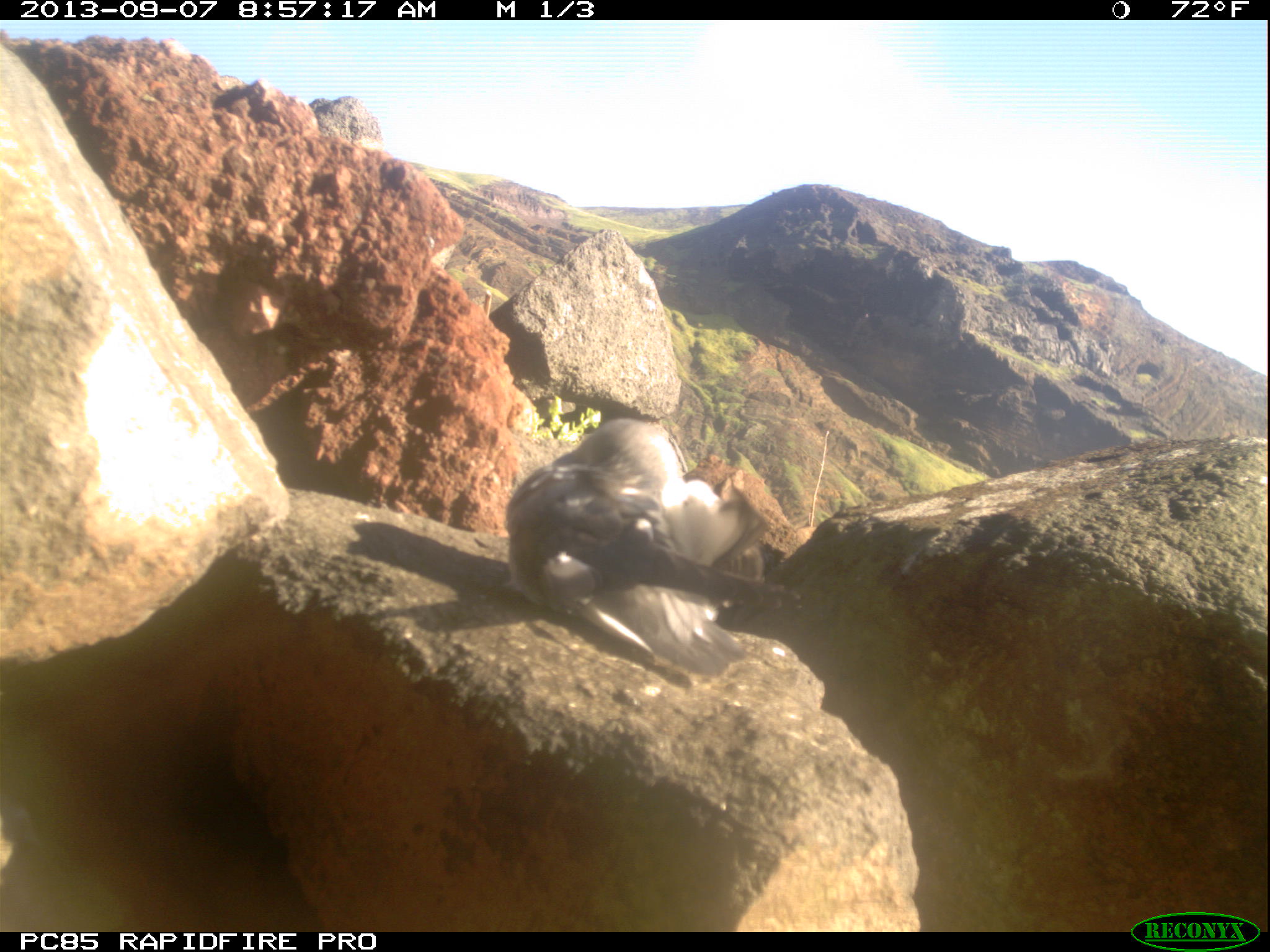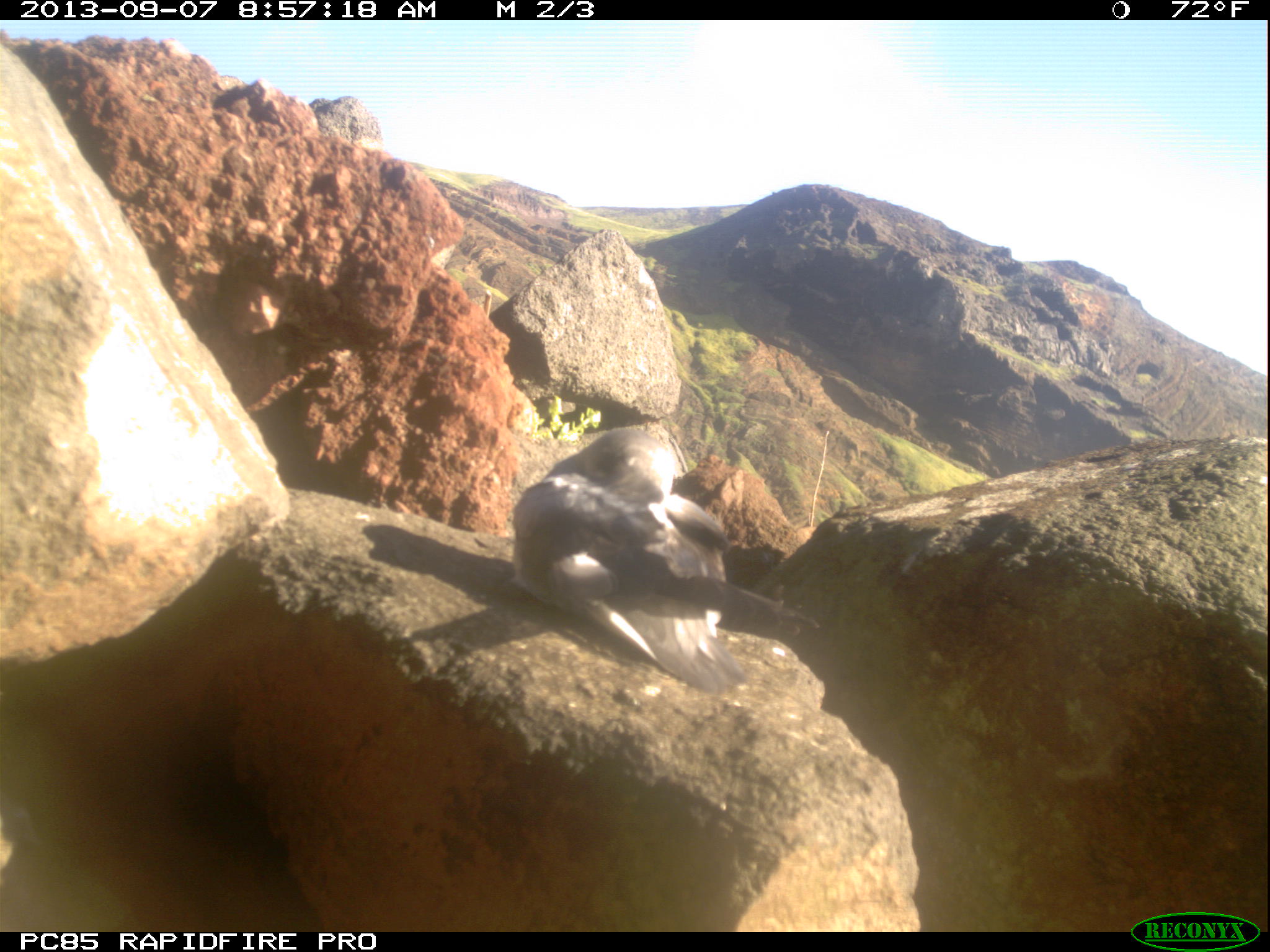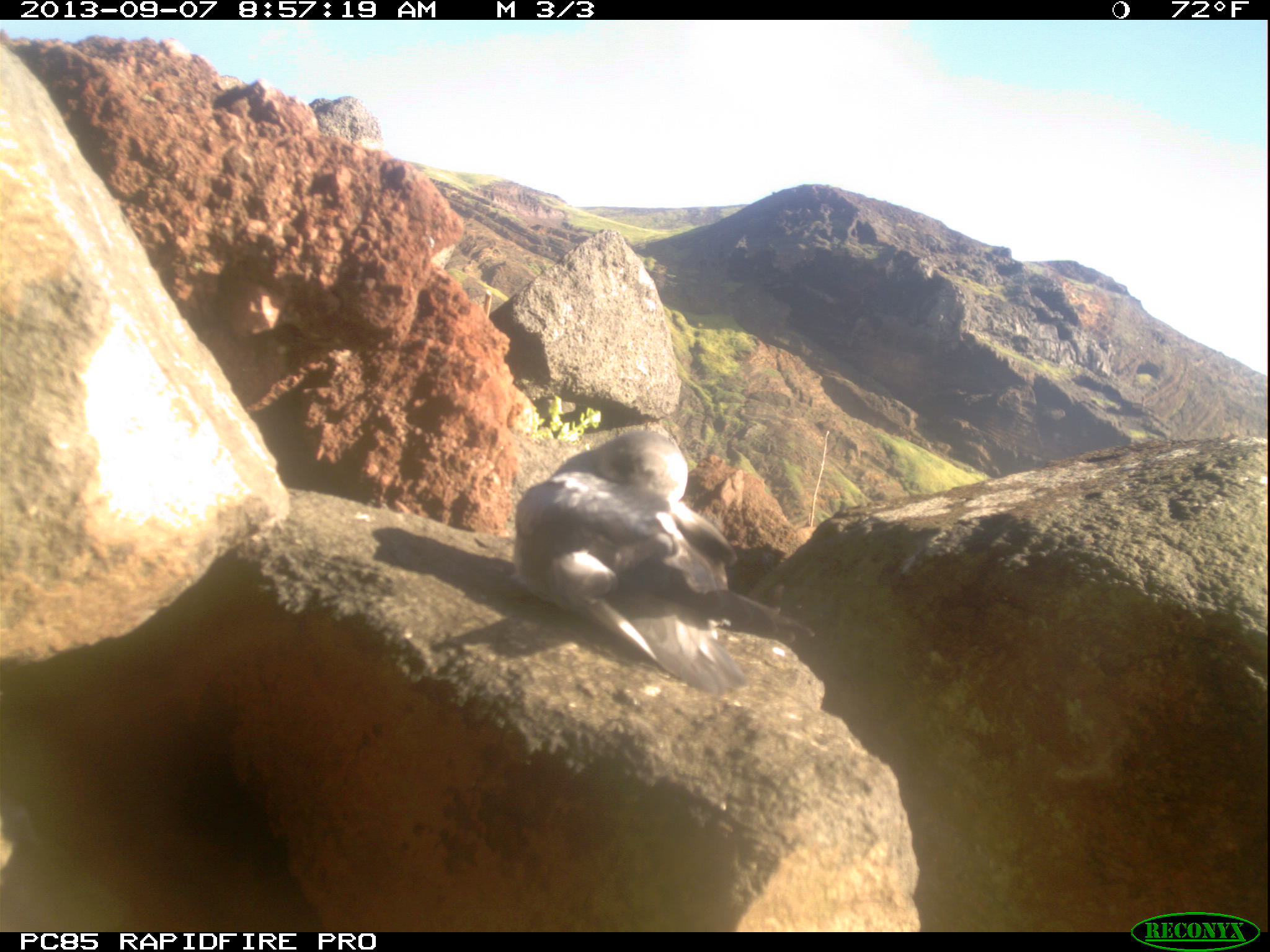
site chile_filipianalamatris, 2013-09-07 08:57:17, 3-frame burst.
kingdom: Animalia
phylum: Chordata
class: Aves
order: Procellariiformes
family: Procellariidae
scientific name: Procellariidae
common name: petrel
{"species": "petrel (Procellariidae)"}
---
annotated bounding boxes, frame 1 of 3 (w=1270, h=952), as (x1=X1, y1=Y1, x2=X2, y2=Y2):
petrel: (x1=500, y1=416, x2=775, y2=688)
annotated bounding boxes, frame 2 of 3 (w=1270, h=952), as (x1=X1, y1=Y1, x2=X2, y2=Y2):
petrel: (x1=503, y1=424, x2=812, y2=698)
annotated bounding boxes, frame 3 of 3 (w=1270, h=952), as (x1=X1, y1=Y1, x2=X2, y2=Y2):
petrel: (x1=505, y1=426, x2=812, y2=702)